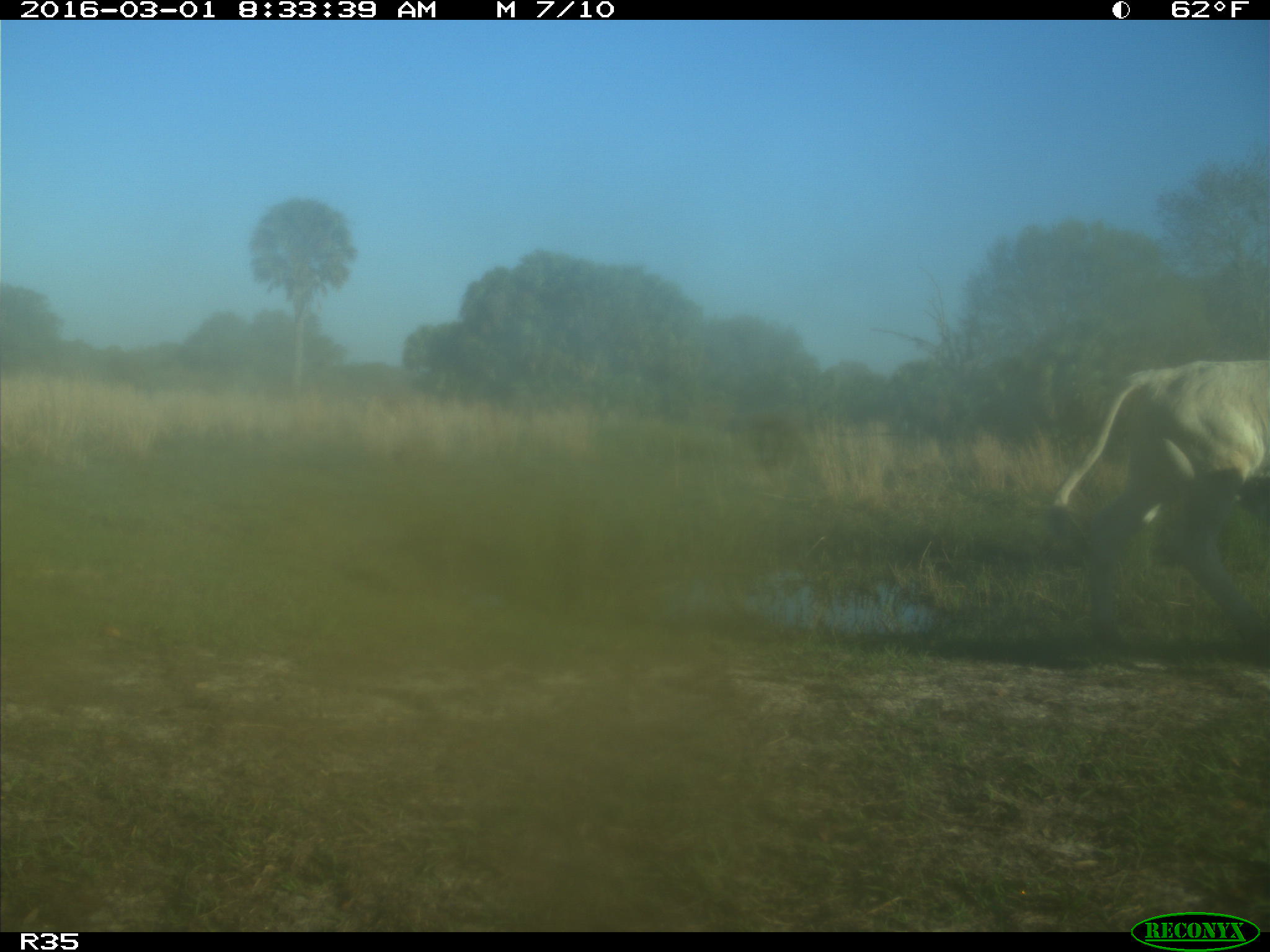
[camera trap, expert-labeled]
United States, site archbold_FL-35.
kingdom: Animalia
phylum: Chordata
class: Mammalia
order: Artiodactyla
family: Bovidae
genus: Bos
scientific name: Bos taurus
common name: domestic cow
Bos taurus (domestic cow).